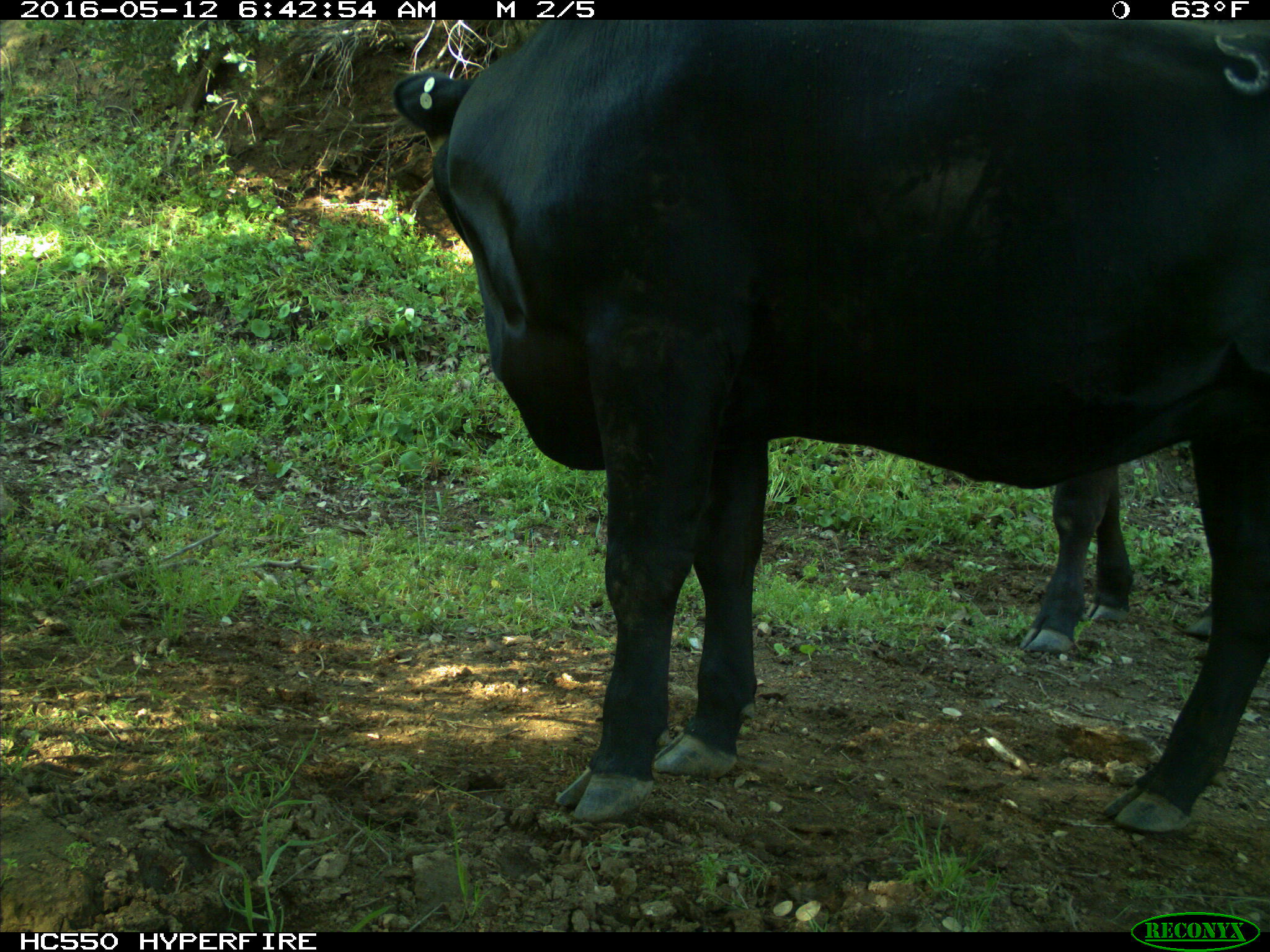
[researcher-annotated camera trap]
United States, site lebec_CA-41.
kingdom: Animalia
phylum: Chordata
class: Mammalia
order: Artiodactyla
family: Bovidae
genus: Bos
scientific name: Bos taurus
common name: domestic cow